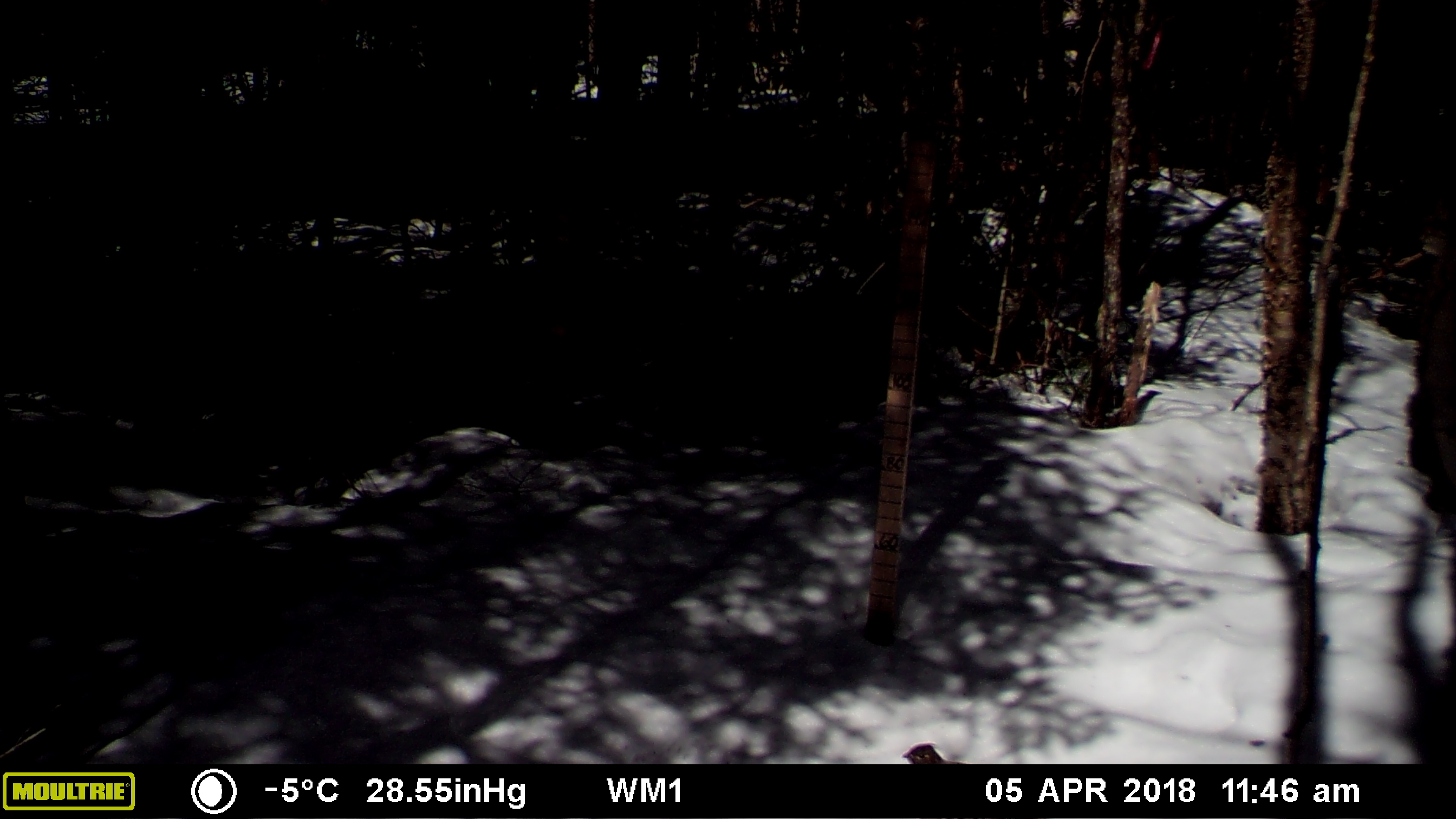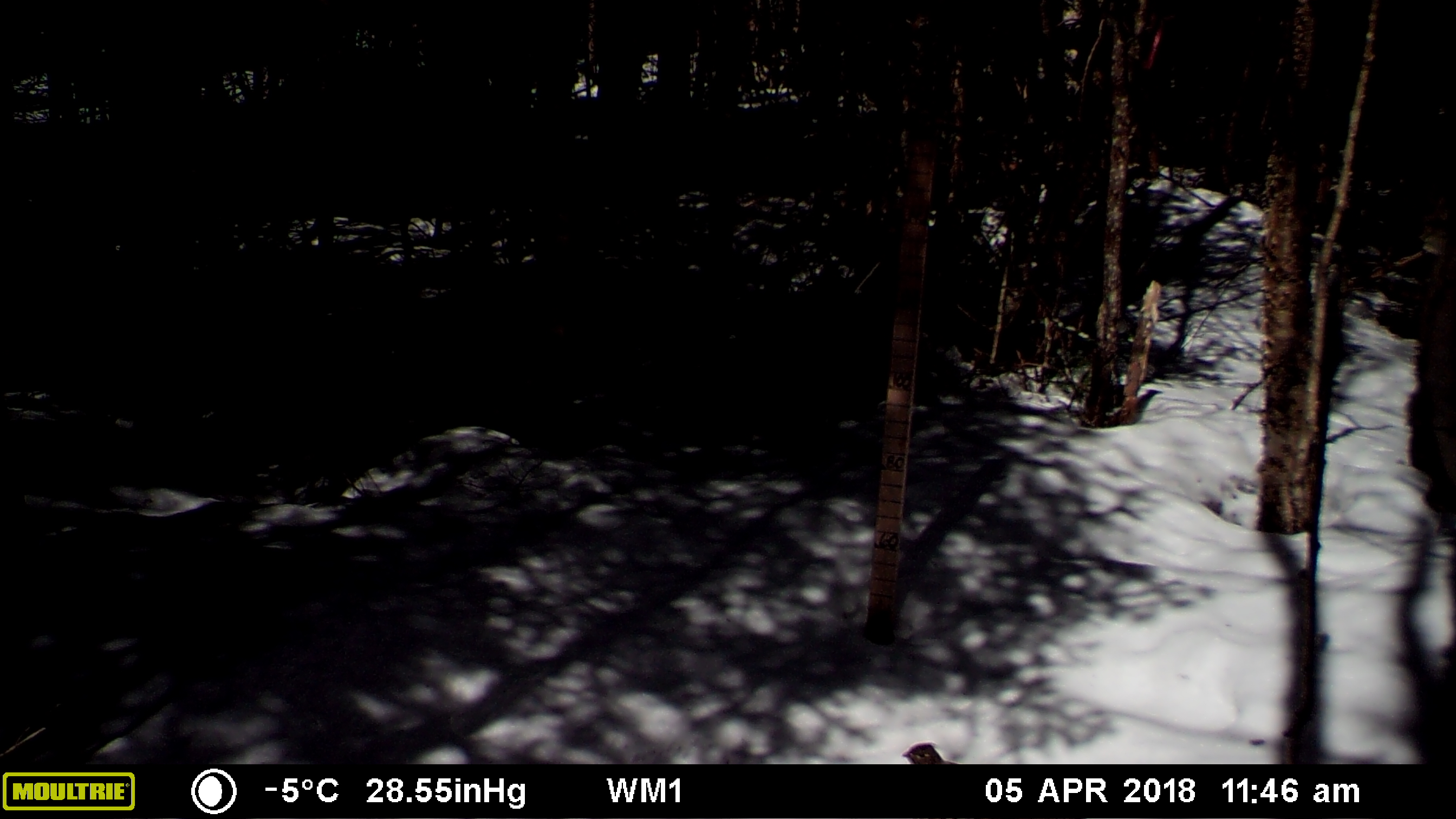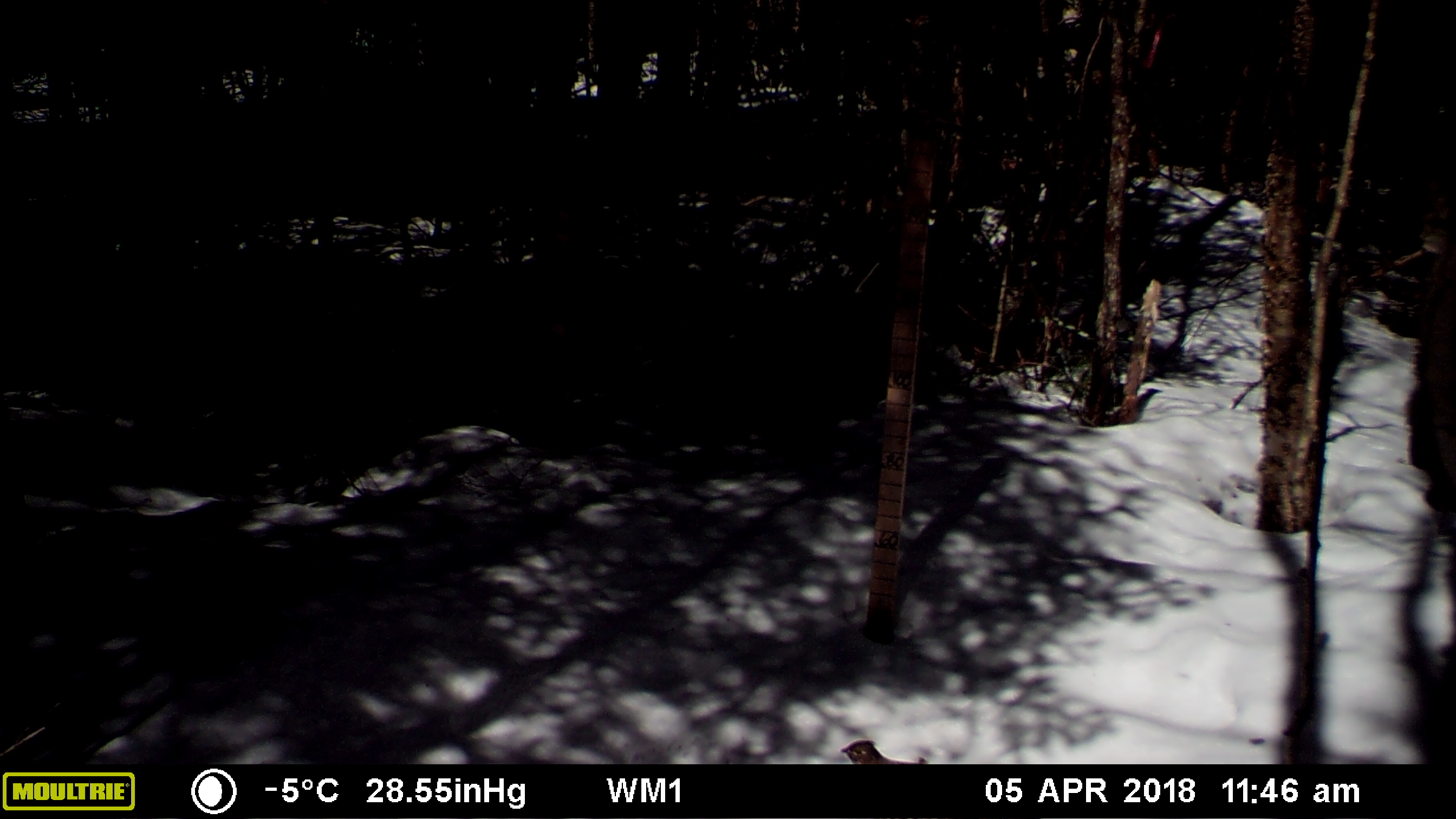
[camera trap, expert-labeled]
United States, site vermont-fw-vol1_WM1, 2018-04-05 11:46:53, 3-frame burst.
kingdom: Animalia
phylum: Chordata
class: Aves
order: Galliformes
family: Phasianidae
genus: Bonasa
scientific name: Bonasa umbellus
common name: ruffed grouse